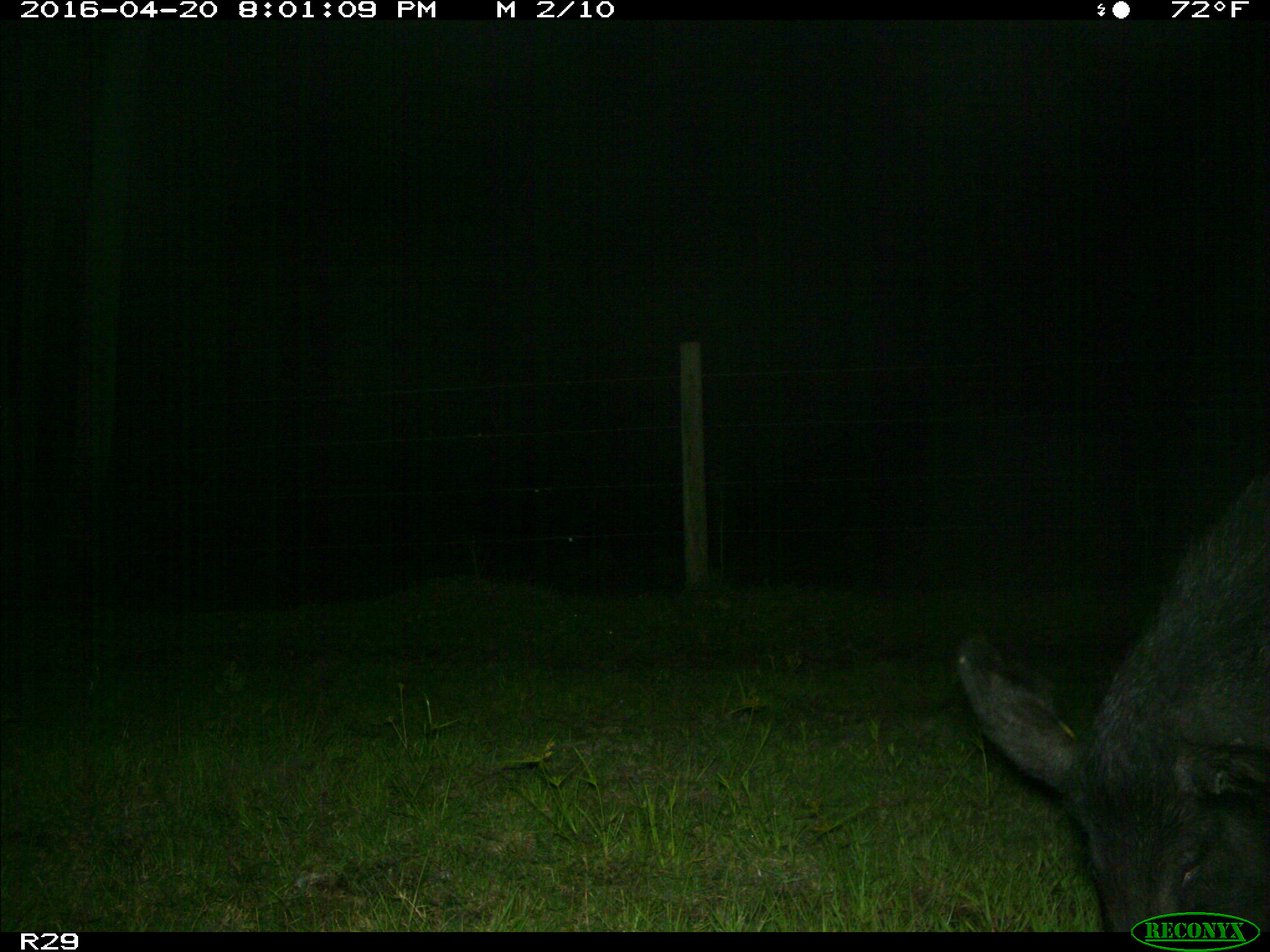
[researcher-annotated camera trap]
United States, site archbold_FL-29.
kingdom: Animalia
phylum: Chordata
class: Mammalia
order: Artiodactyla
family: Suidae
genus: Sus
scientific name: Sus scrofa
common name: wild boar